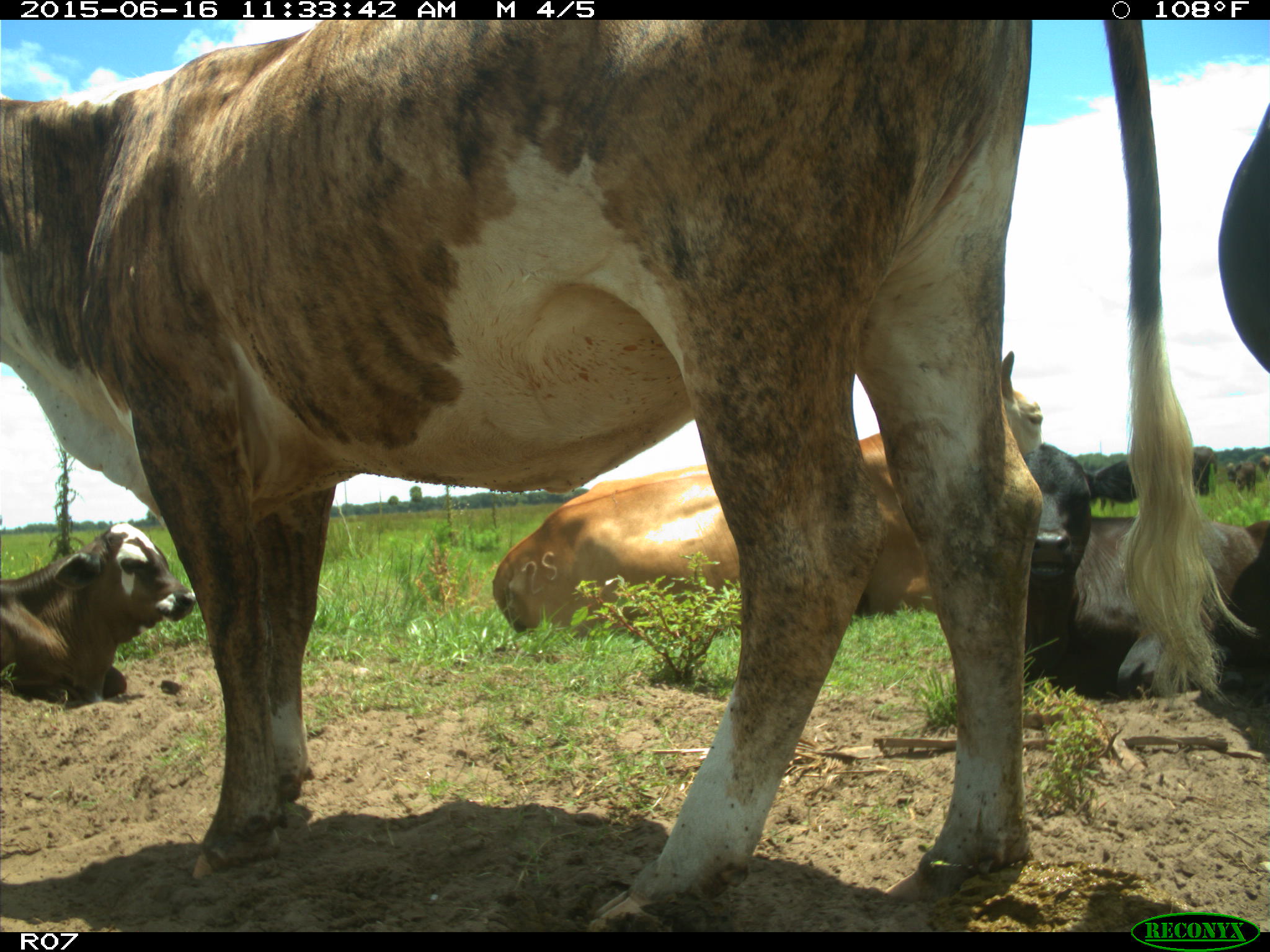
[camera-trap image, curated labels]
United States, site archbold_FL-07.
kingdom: Animalia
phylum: Chordata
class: Mammalia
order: Artiodactyla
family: Bovidae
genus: Bos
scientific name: Bos taurus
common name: domestic cow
Bos taurus (domestic cow).